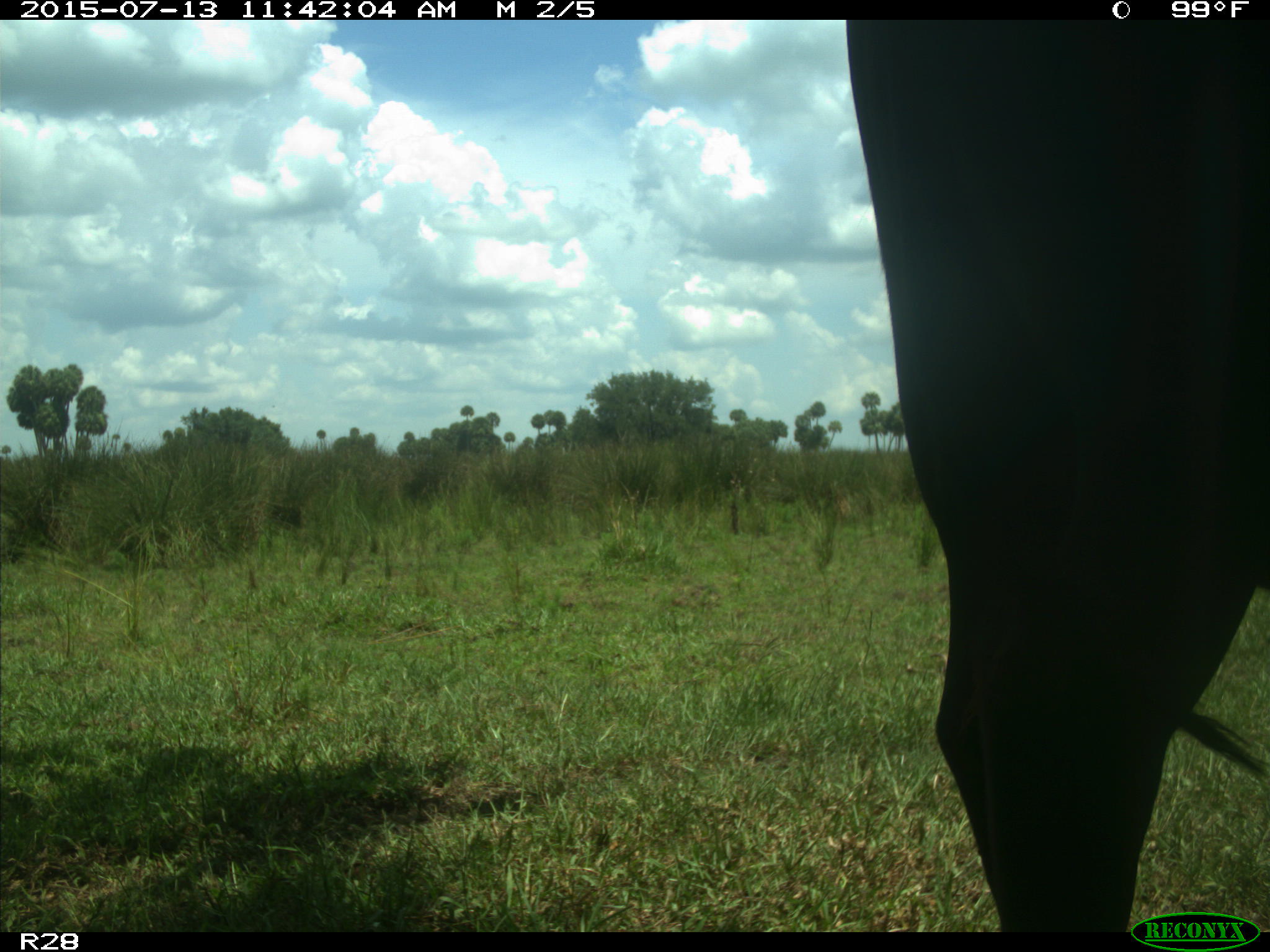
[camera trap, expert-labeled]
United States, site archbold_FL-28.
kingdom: Animalia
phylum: Chordata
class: Mammalia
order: Artiodactyla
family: Bovidae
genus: Bos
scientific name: Bos taurus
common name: domestic cow